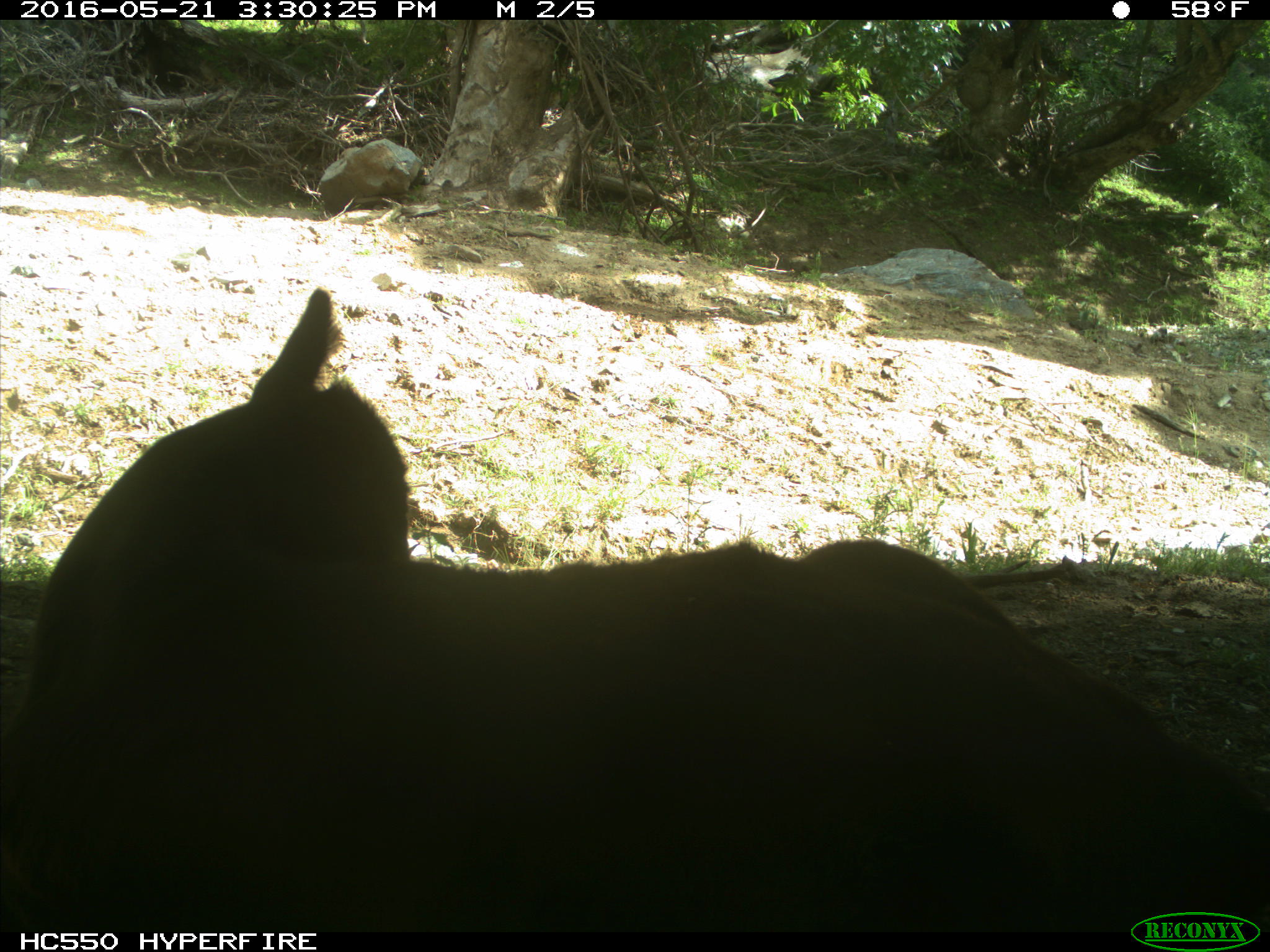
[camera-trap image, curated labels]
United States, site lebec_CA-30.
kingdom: Animalia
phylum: Chordata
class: Mammalia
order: Artiodactyla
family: Bovidae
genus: Bos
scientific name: Bos taurus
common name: domestic cow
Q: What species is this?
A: Bos taurus (domestic cow).